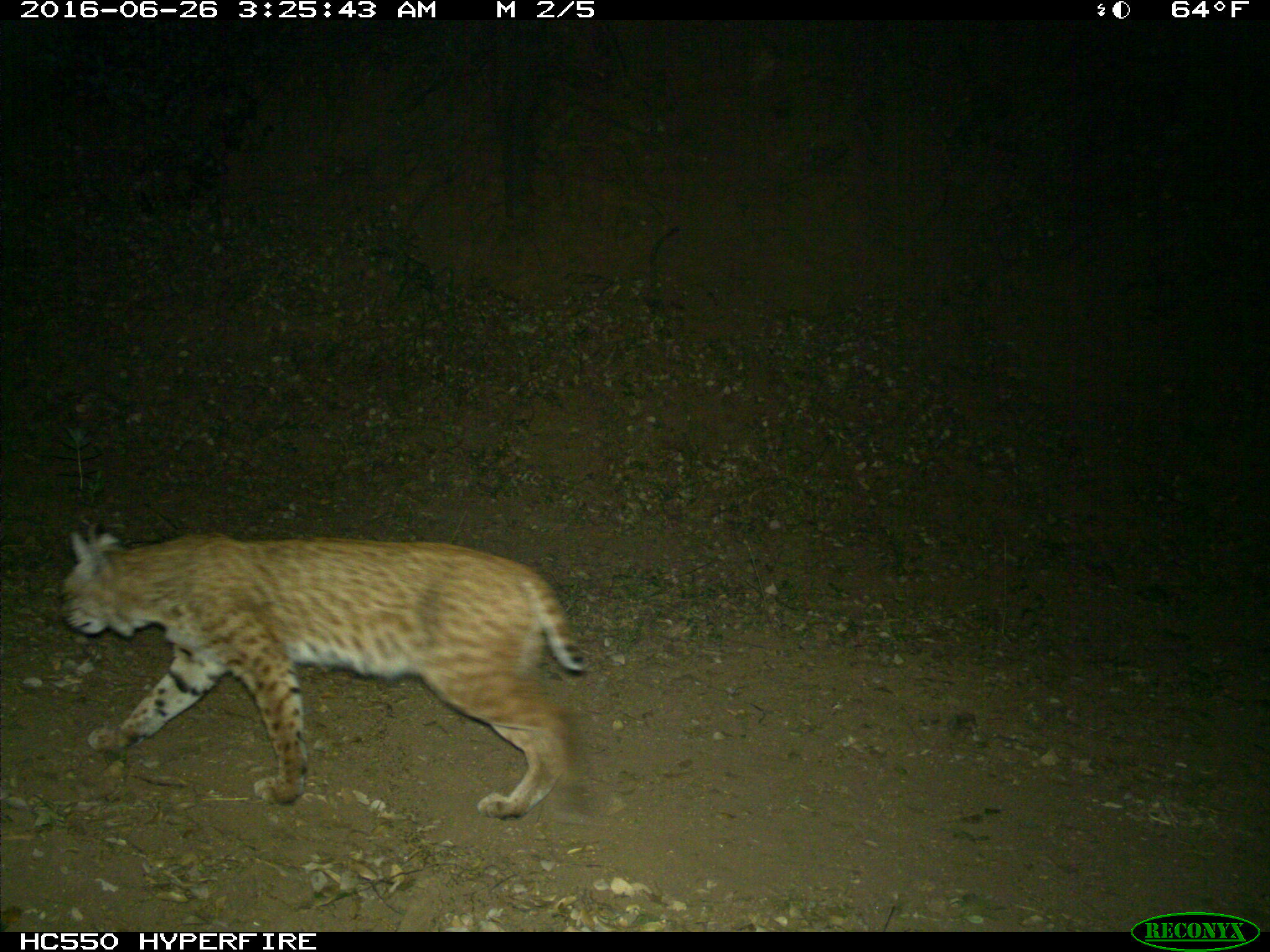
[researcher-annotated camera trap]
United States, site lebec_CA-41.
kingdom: Animalia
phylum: Chordata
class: Mammalia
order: Carnivora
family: Felidae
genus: Lynx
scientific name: Lynx rufus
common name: bobcat